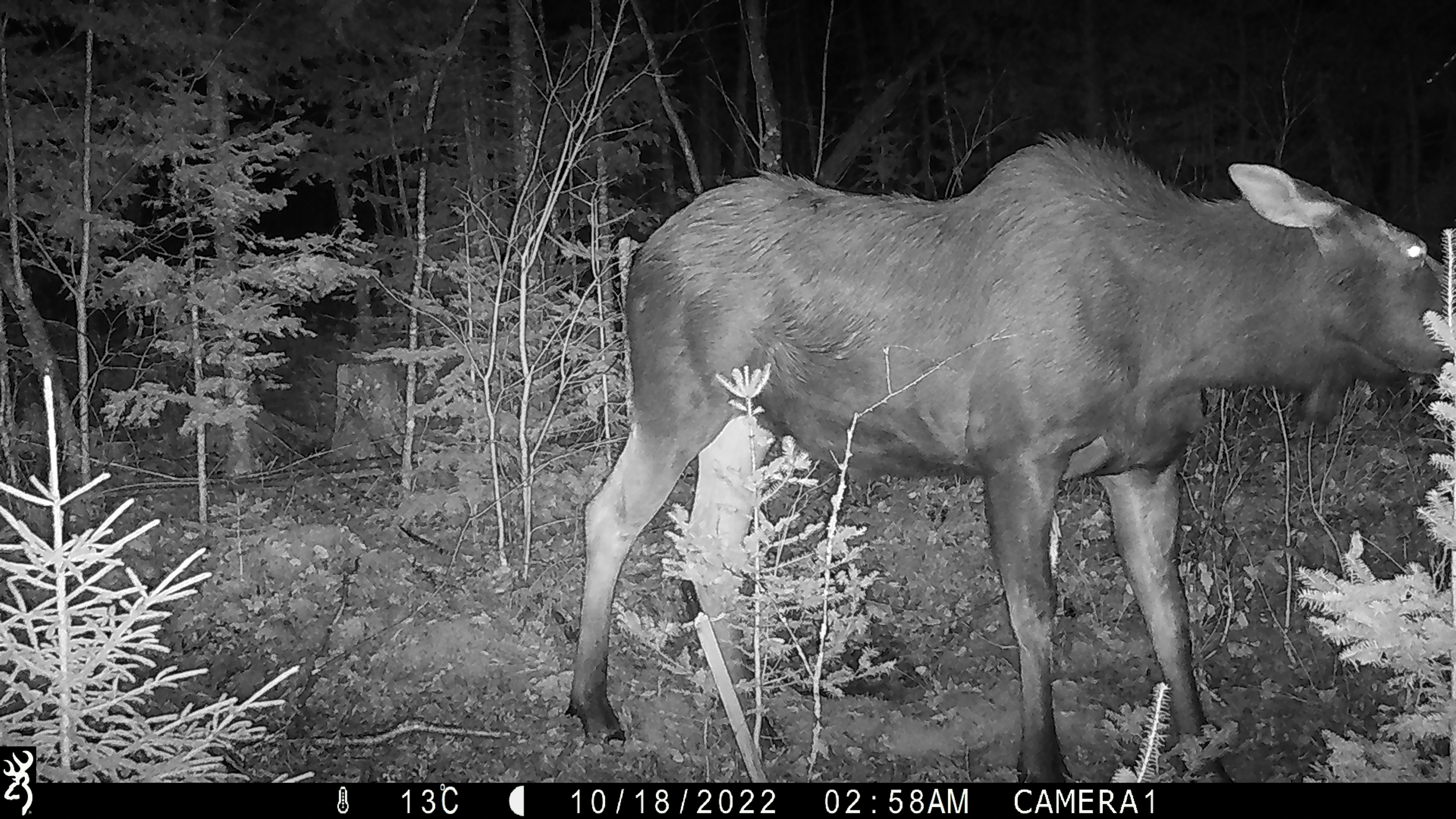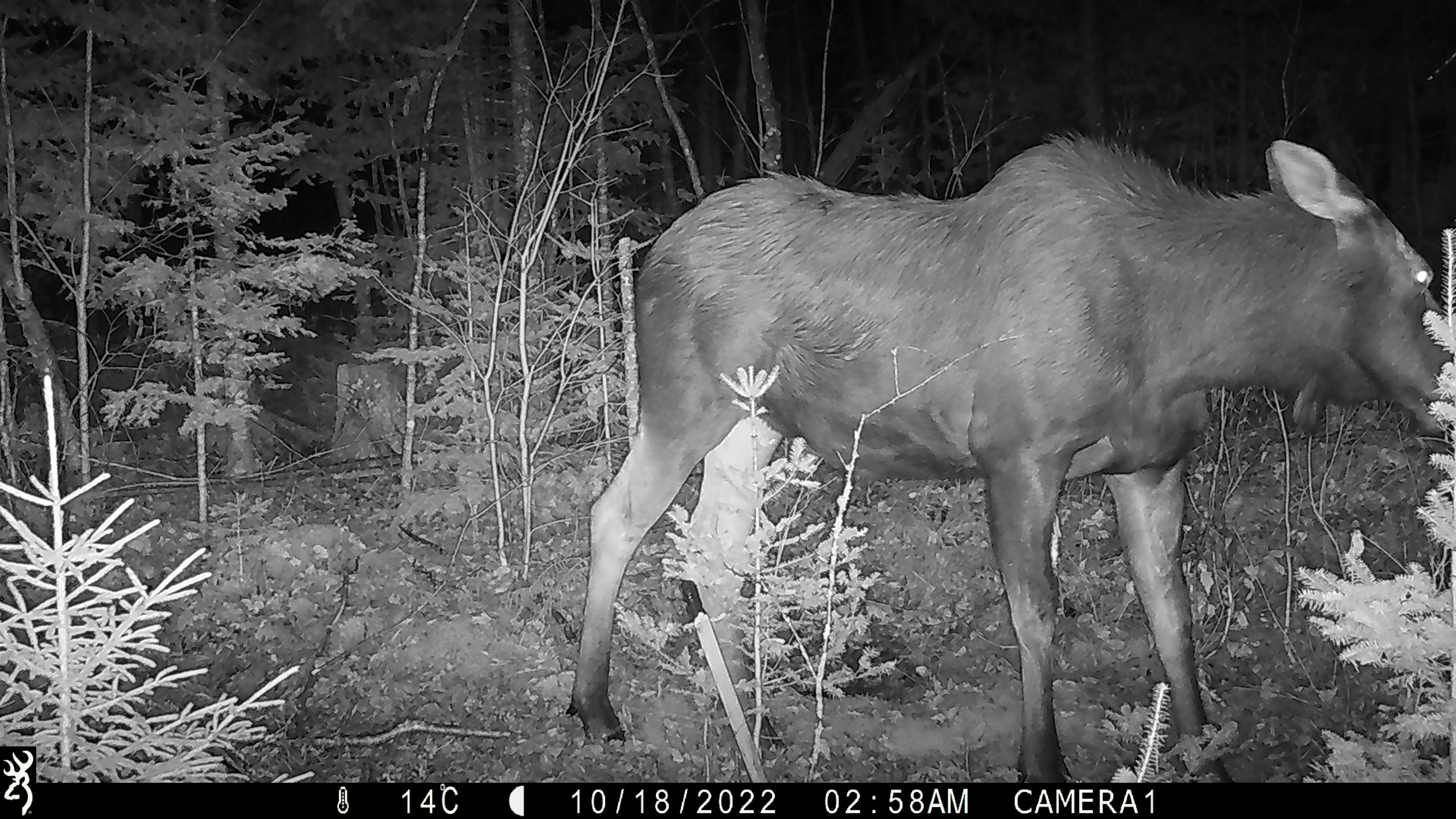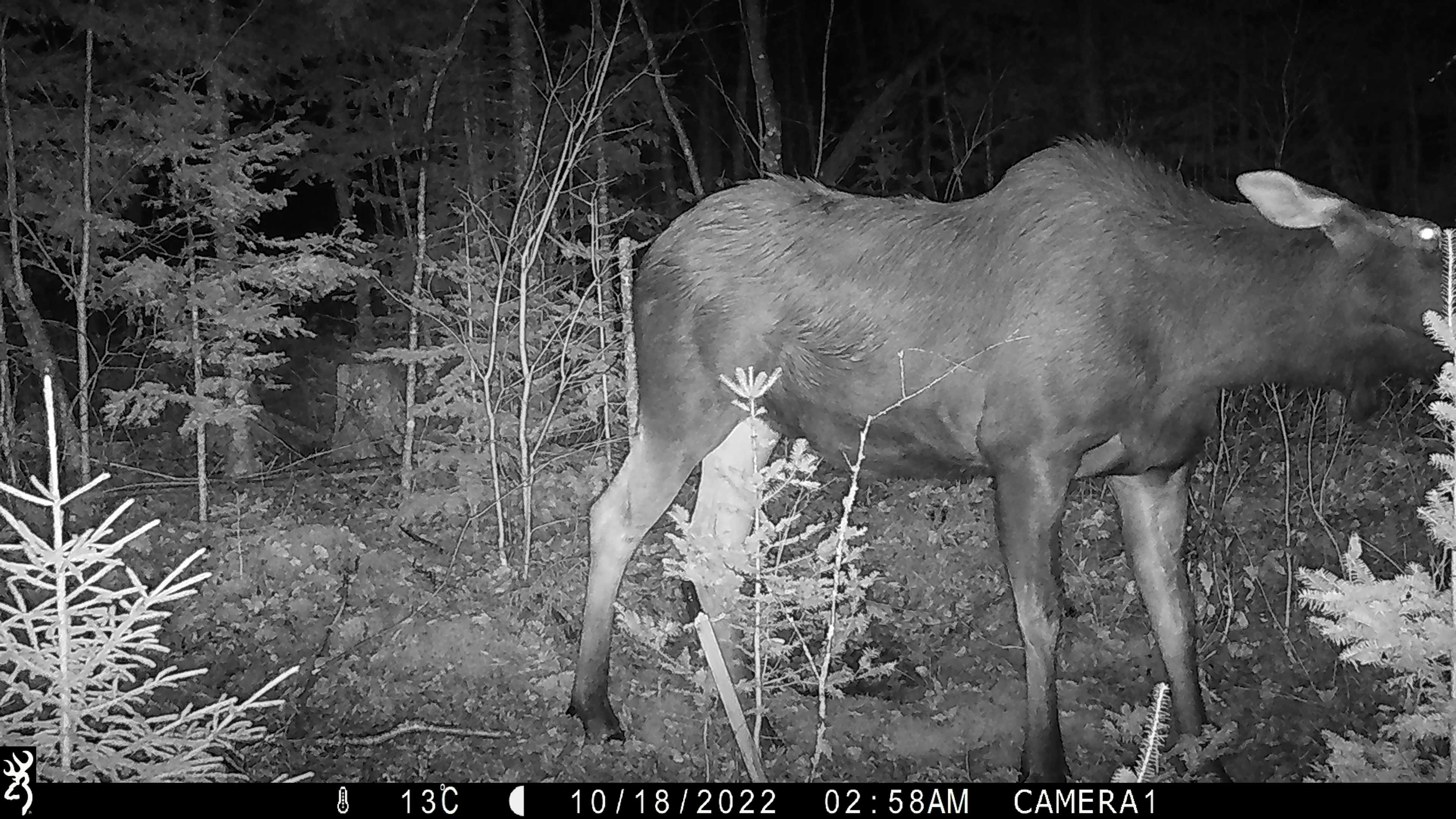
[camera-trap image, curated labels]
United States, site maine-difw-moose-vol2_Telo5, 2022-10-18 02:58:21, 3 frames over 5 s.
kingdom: Animalia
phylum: Chordata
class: Mammalia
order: Artiodactyla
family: Cervidae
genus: Alces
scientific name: Alces alces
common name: moose